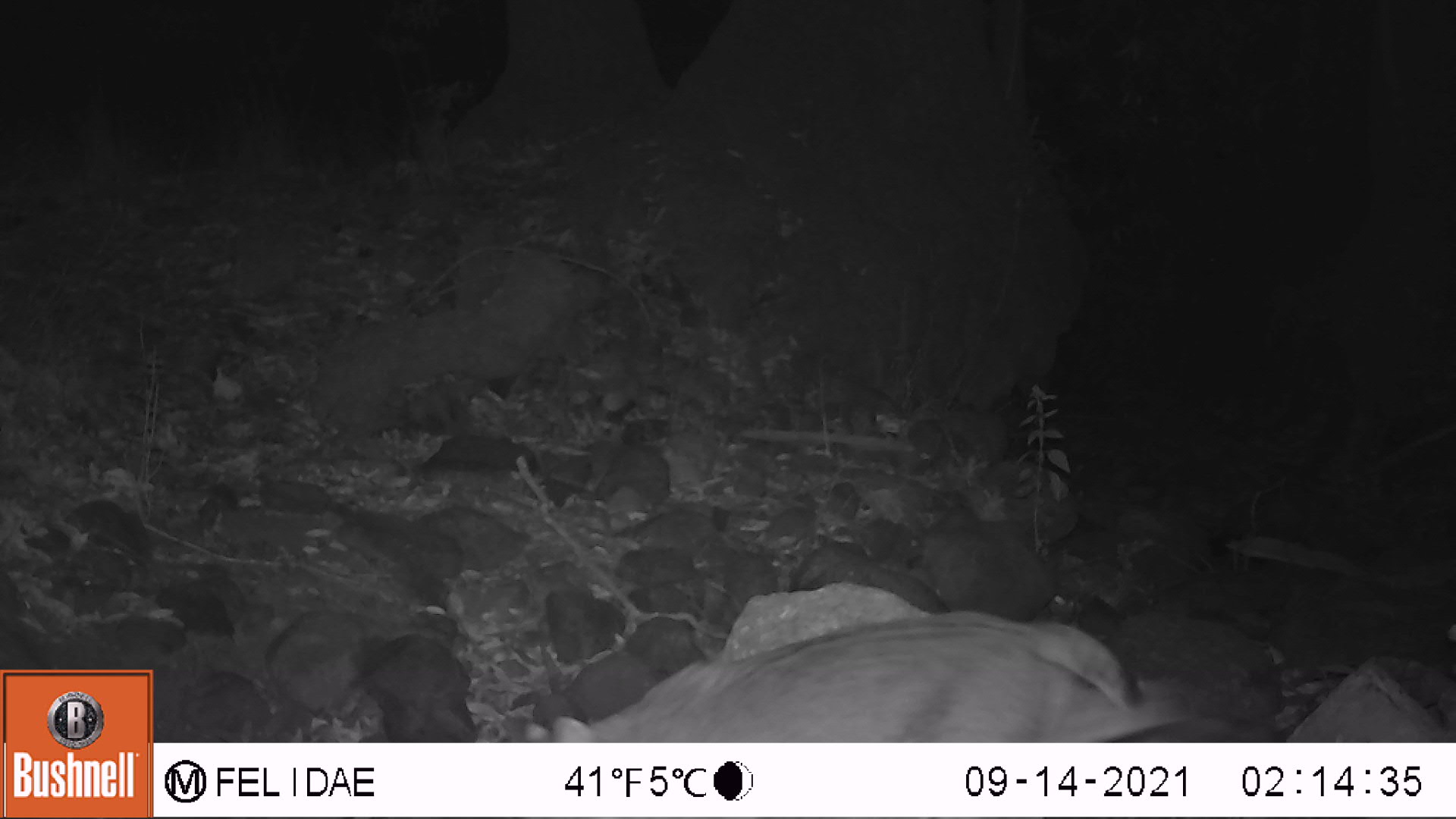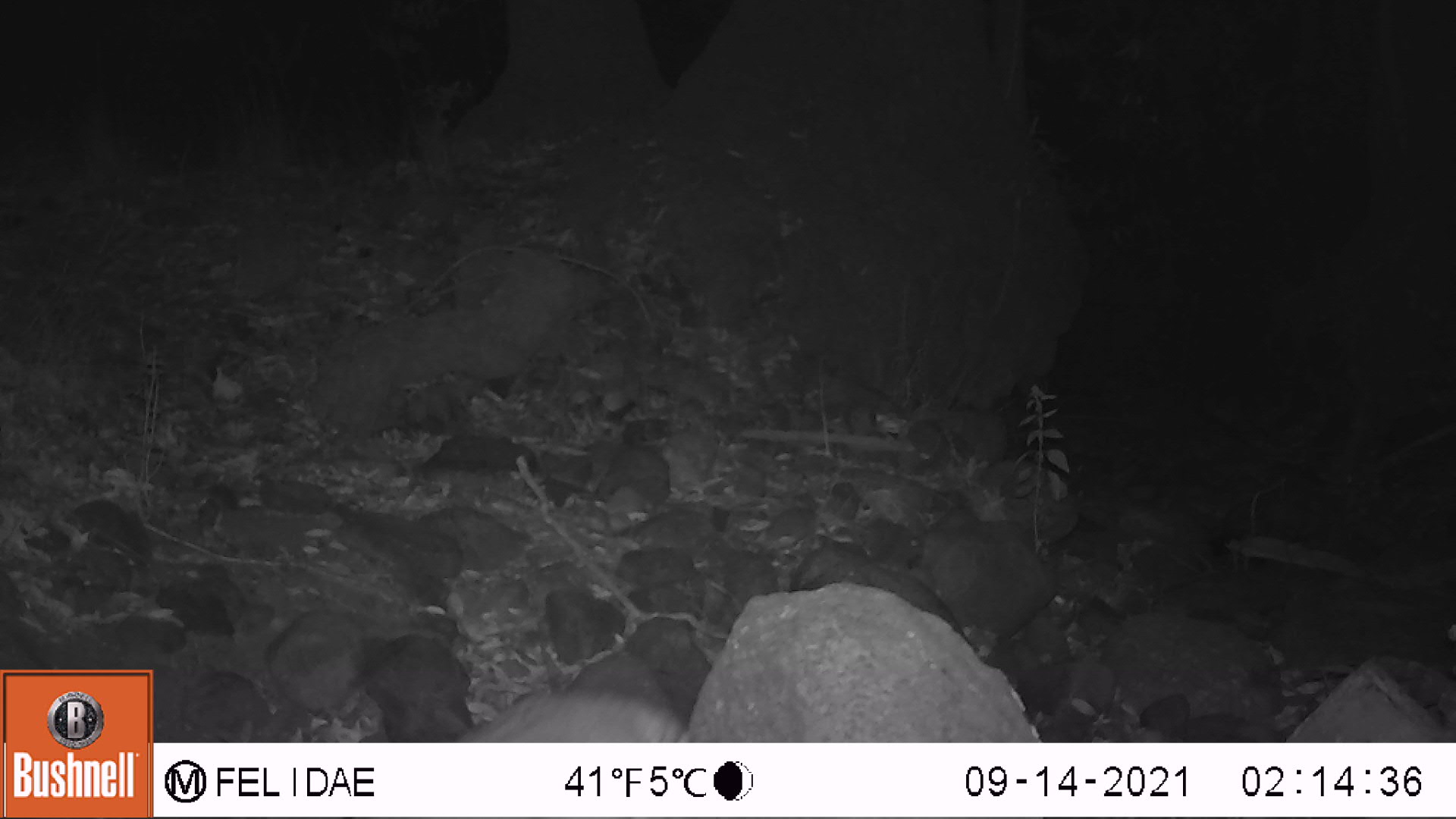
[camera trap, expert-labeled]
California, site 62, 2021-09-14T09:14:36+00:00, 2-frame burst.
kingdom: Animalia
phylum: Chordata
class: Mammalia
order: Carnivora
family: Felidae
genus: Lynx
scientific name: Lynx rufus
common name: bobcat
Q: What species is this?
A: Bobcat (Lynx rufus).